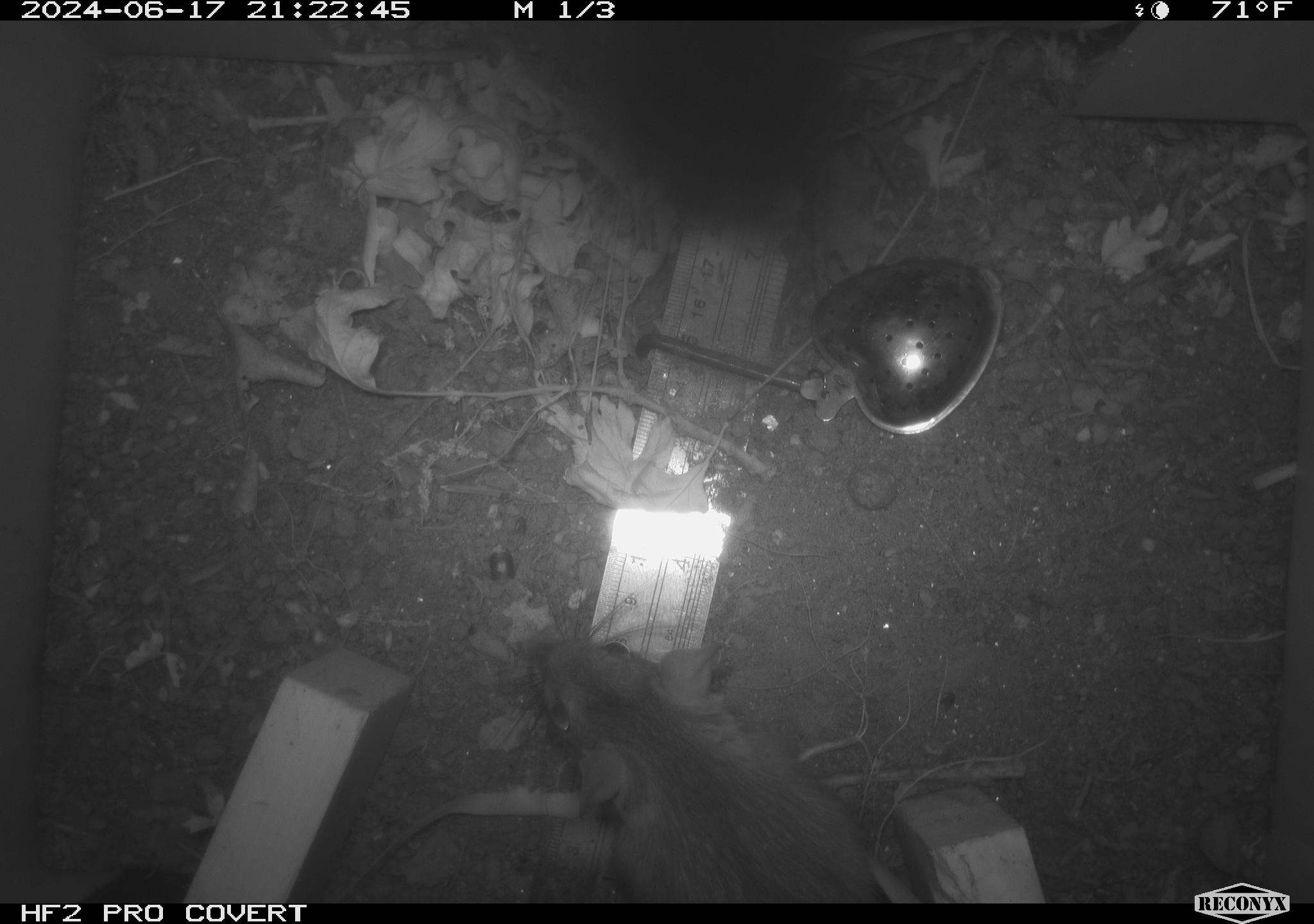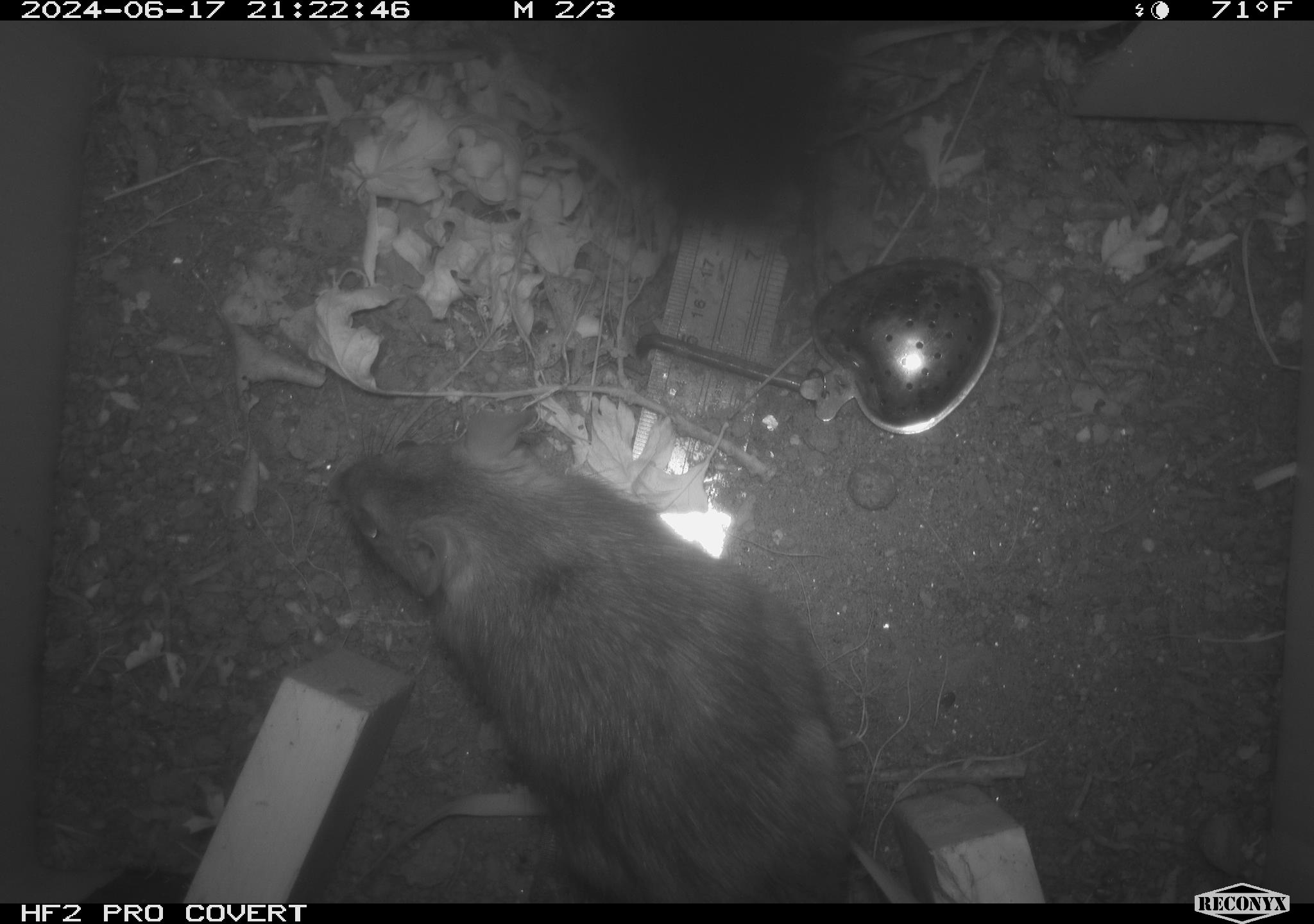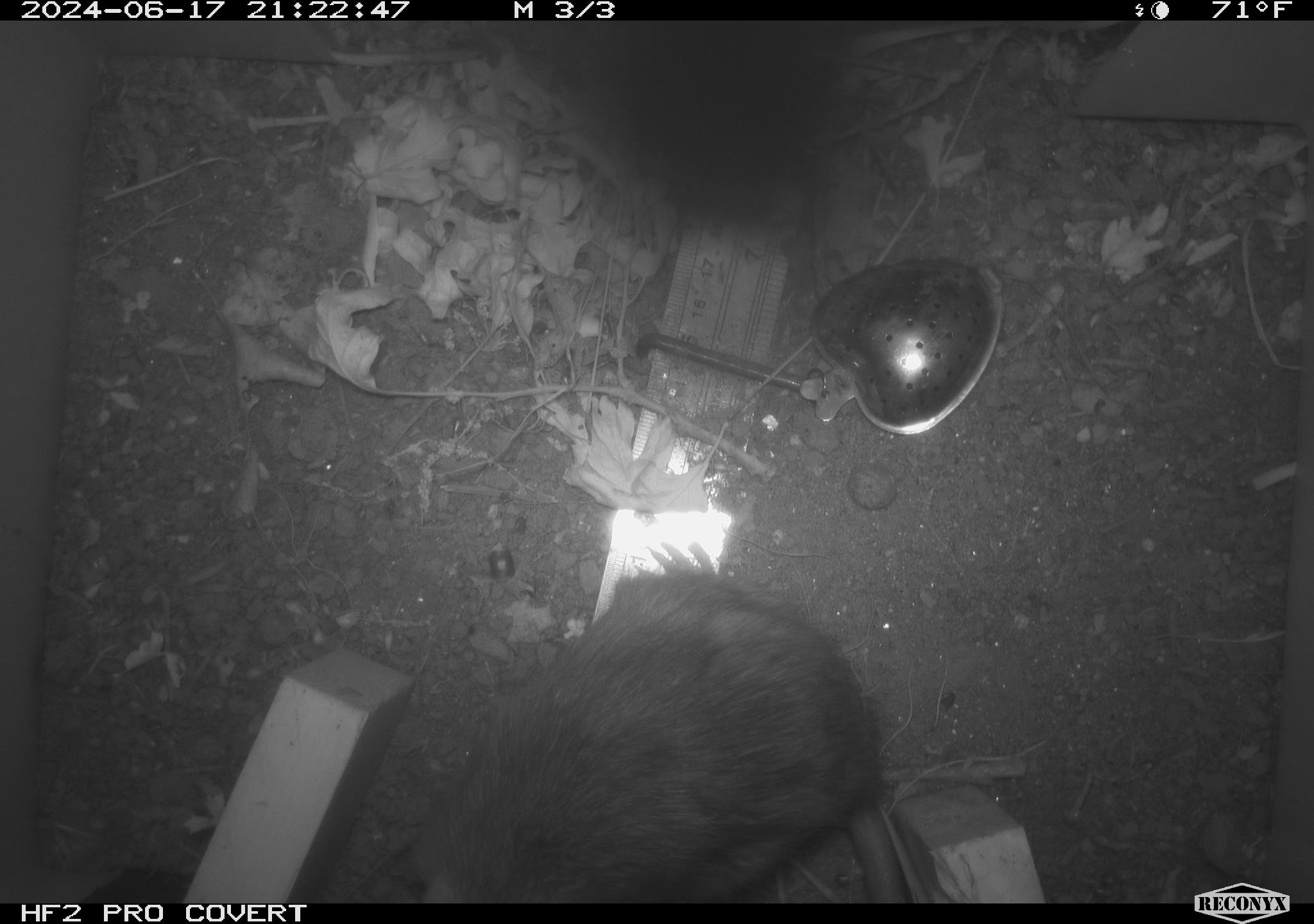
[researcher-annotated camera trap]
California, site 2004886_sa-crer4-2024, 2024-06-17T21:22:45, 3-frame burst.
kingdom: Animalia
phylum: Chordata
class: Mammalia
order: Rodentia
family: Muridae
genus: Rattus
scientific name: Rattus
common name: rat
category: rattus species